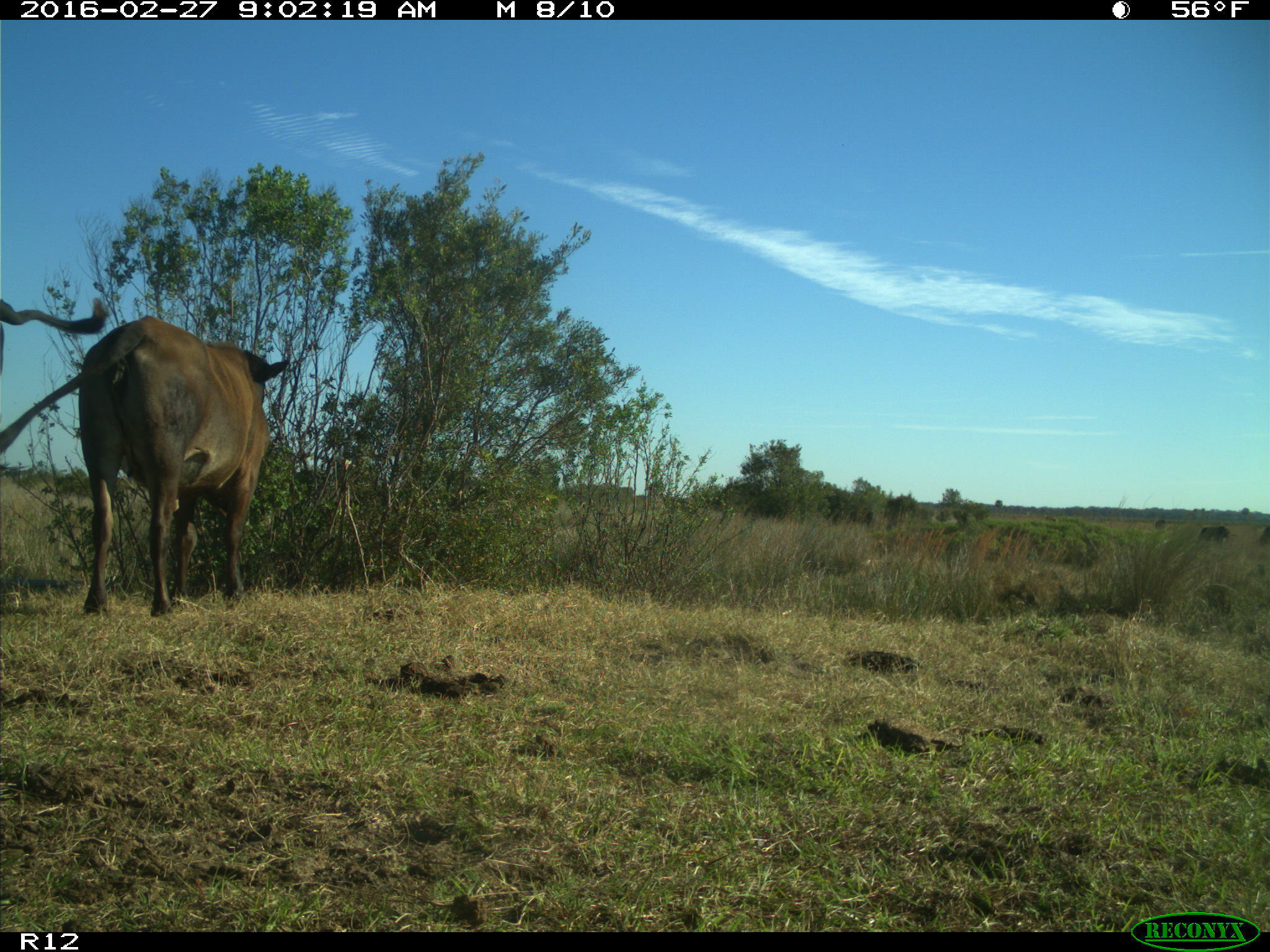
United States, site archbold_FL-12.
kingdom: Animalia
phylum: Chordata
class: Mammalia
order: Artiodactyla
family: Bovidae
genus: Bos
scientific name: Bos taurus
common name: domestic cow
Bos taurus (domestic cow).